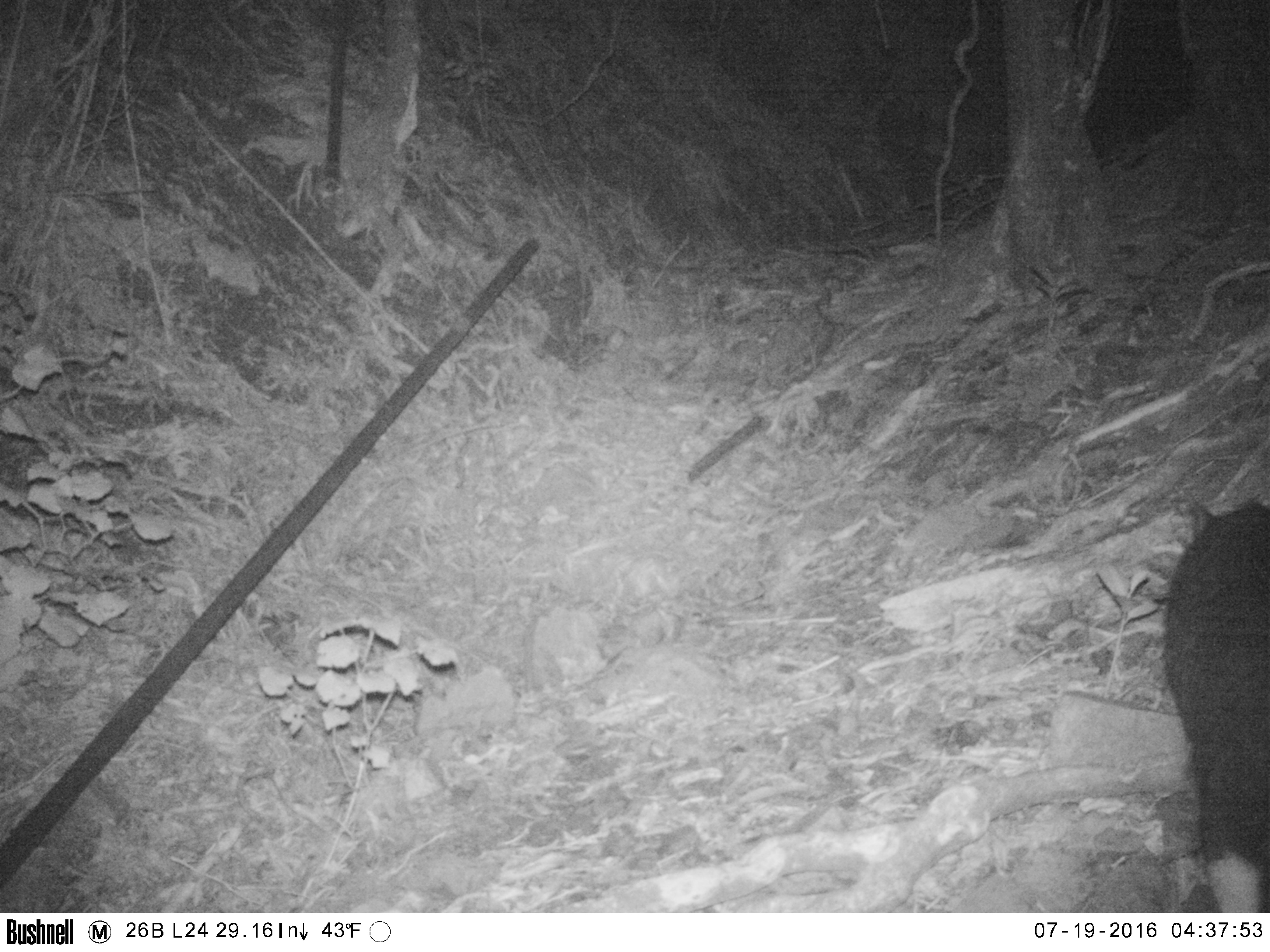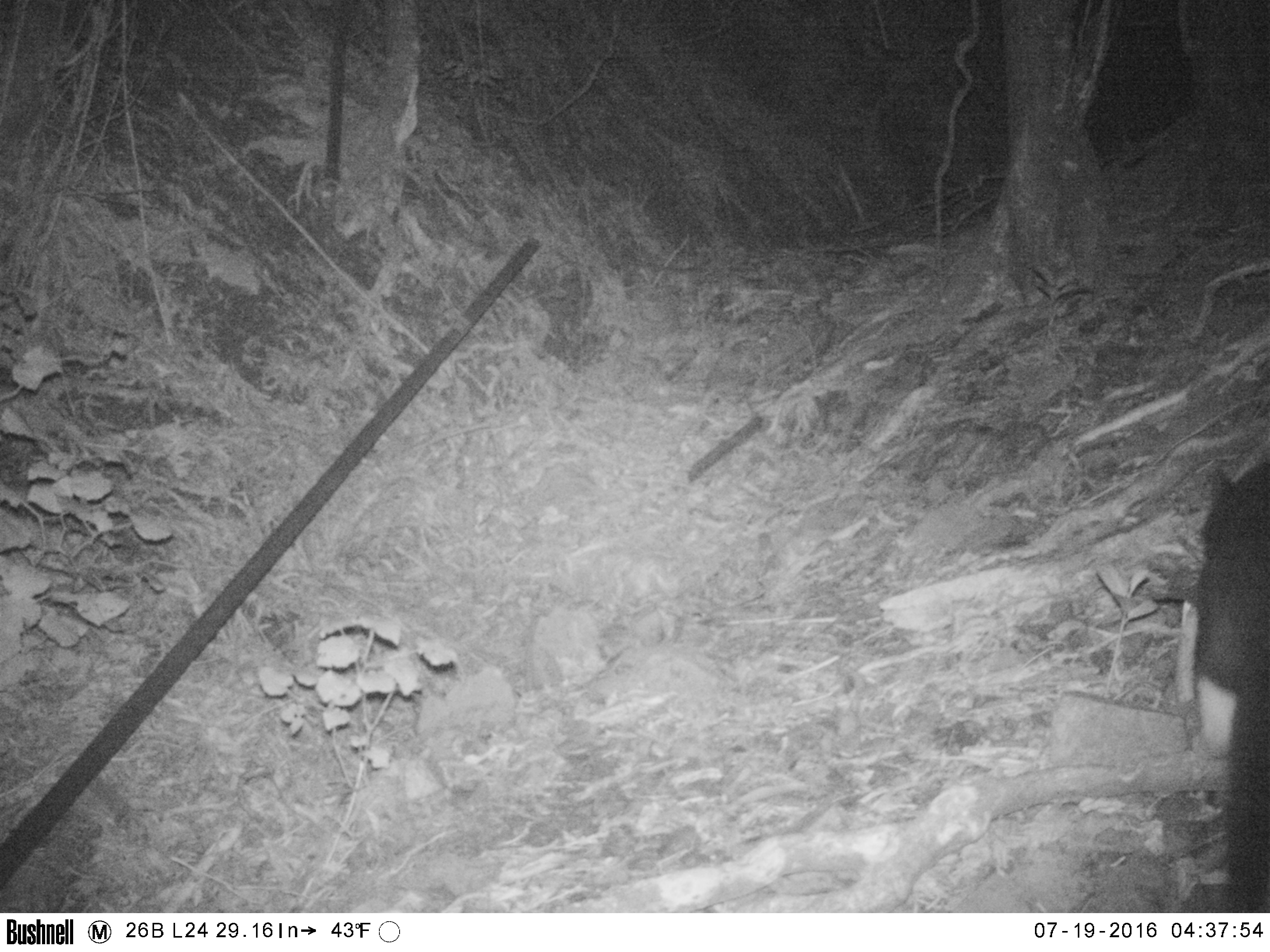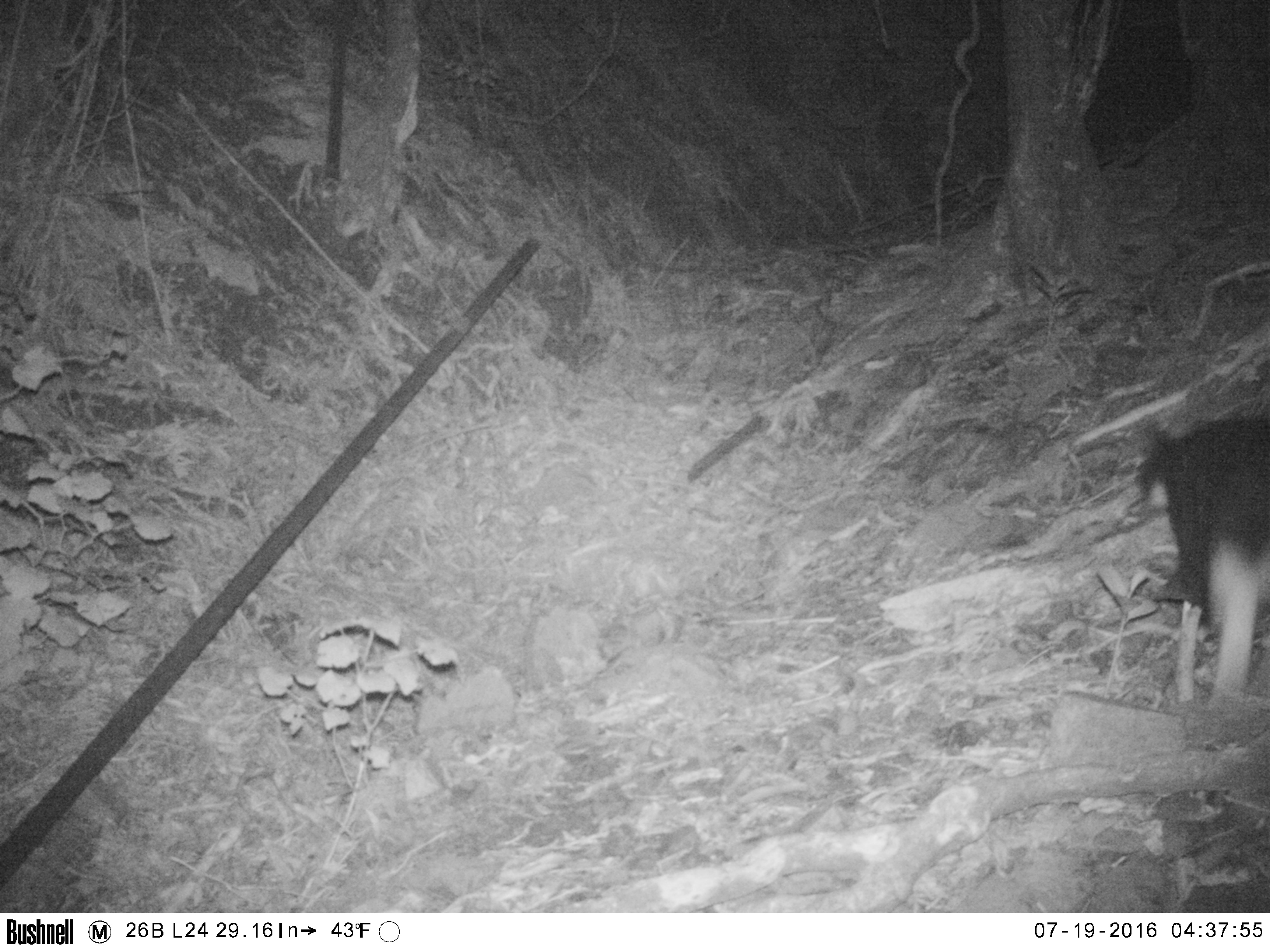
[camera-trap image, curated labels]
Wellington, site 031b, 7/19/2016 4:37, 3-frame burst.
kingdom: Animalia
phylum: Chordata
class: Mammalia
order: Carnivora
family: Felidae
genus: Felis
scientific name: Felis catus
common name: cat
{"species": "cat (Felis catus)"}